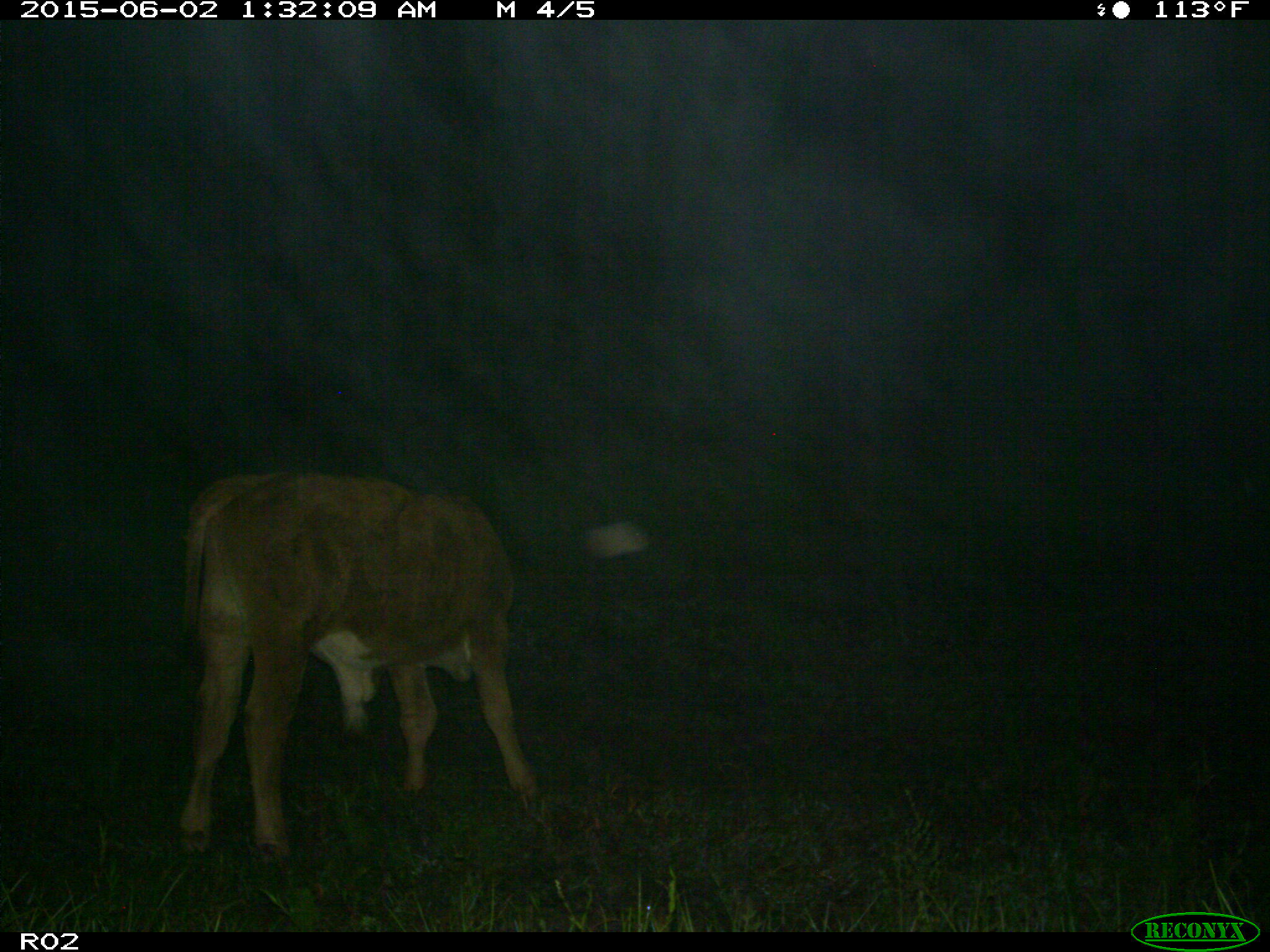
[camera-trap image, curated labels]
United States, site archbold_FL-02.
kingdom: Animalia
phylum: Chordata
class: Mammalia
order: Artiodactyla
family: Bovidae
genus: Bos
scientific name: Bos taurus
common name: domestic cow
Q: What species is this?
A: Bos taurus (domestic cow).